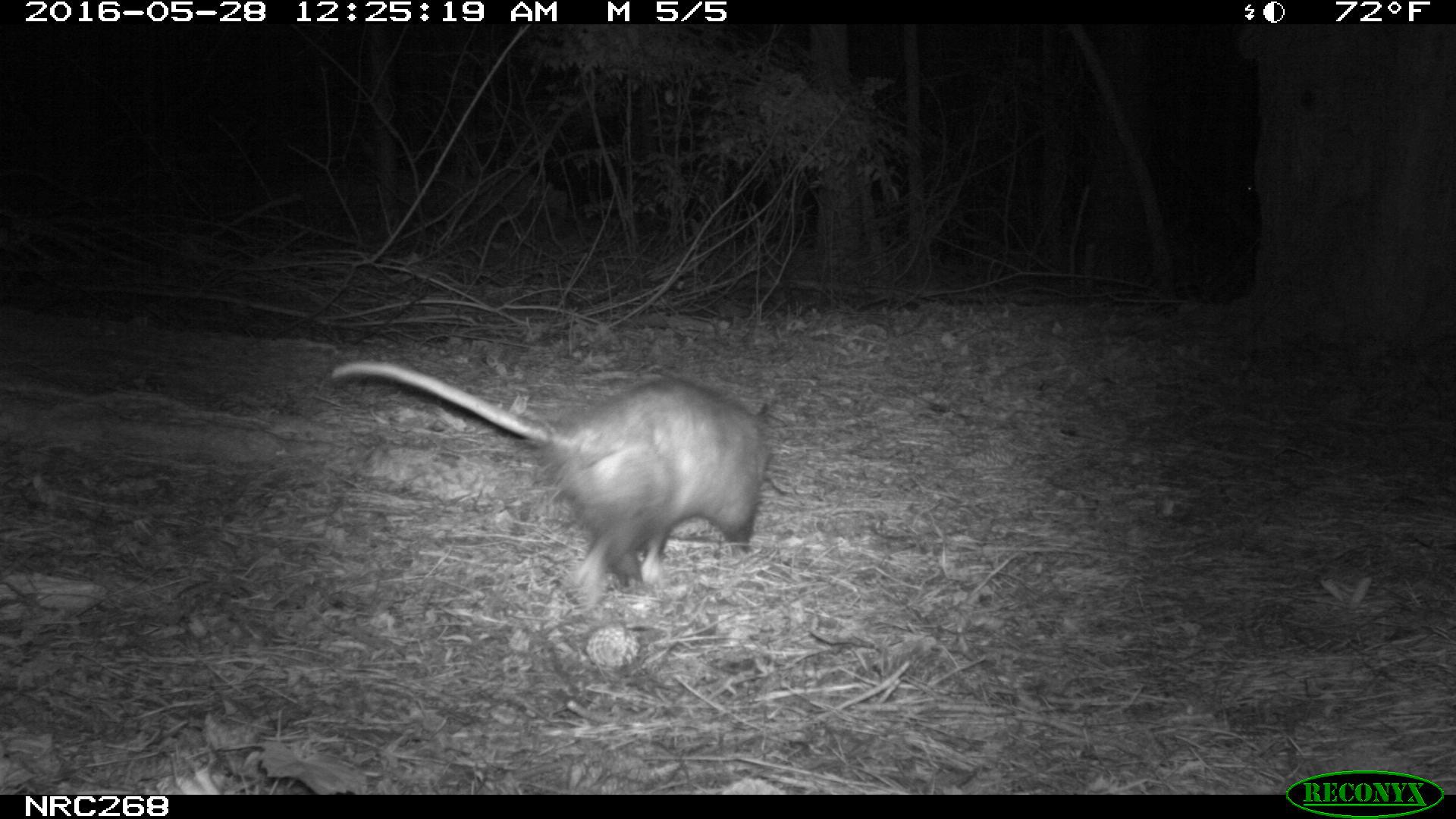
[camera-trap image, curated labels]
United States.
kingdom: Animalia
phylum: Chordata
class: Mammalia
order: Didelphimorphia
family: Didelphidae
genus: Didelphis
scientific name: Didelphis virginiana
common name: virginia opossum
Virginia Opossum (Didelphis virginiana).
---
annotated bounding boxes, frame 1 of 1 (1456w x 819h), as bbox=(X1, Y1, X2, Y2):
Virginia Opossum: bbox=(319, 338, 782, 600)